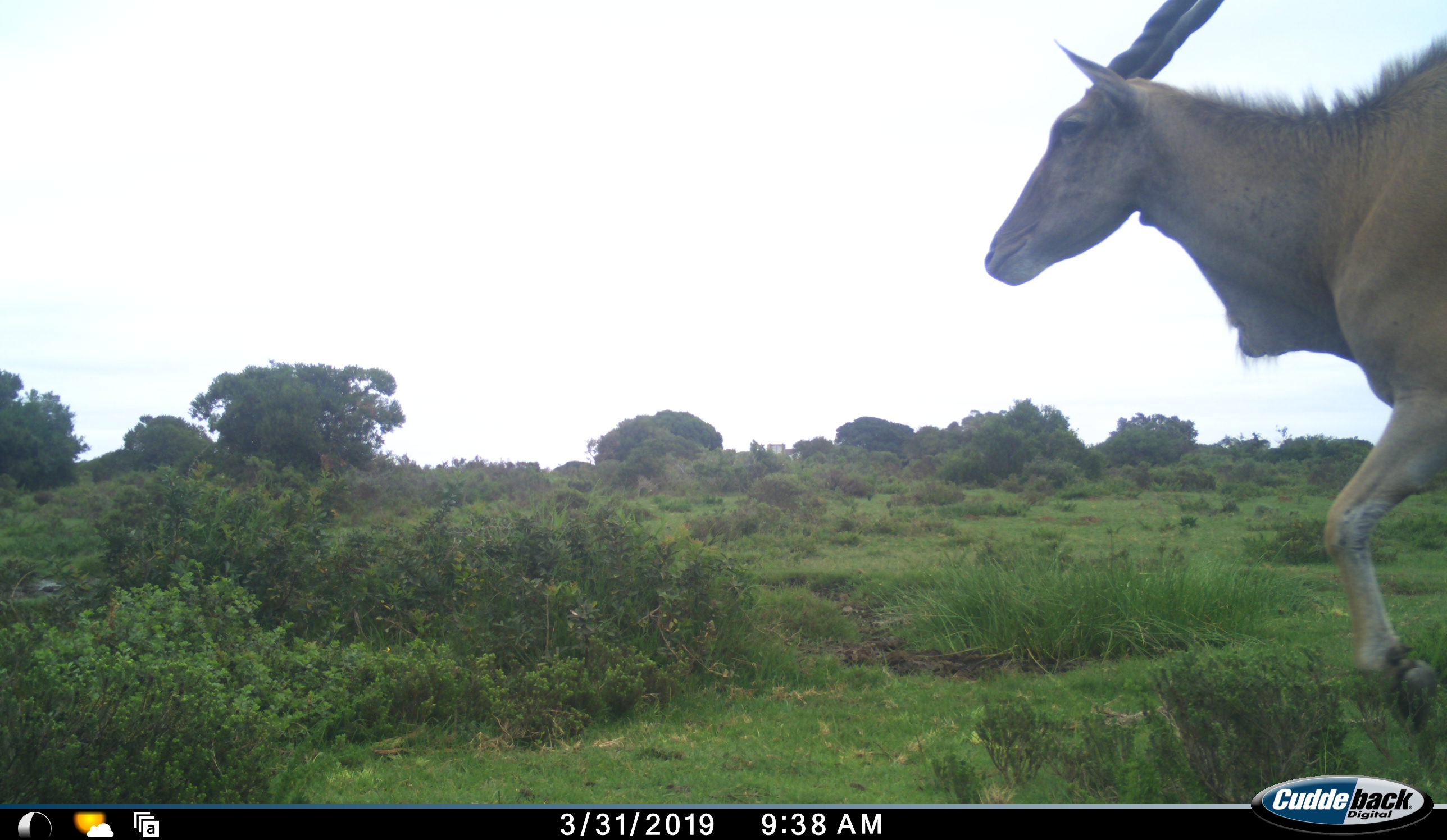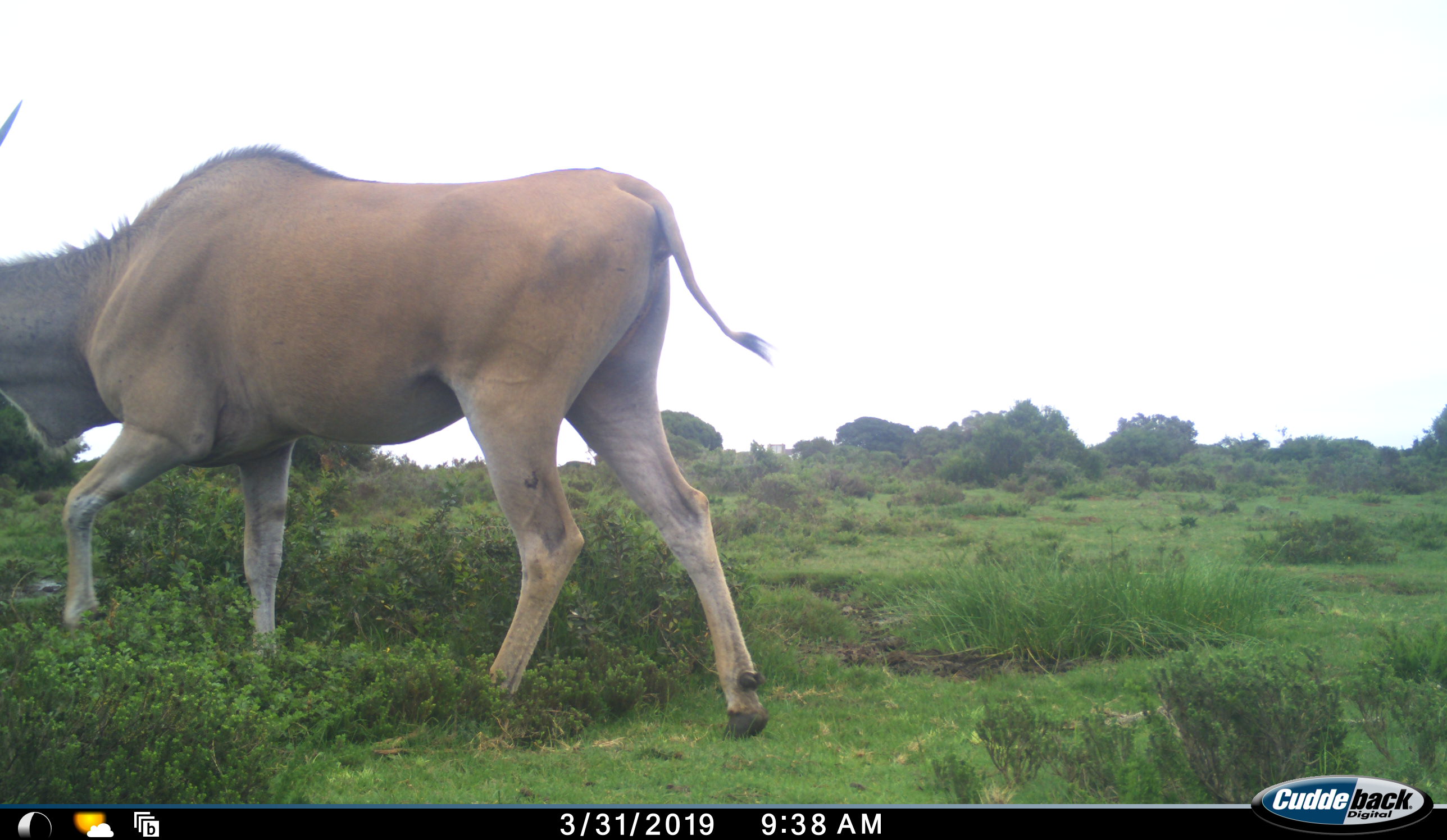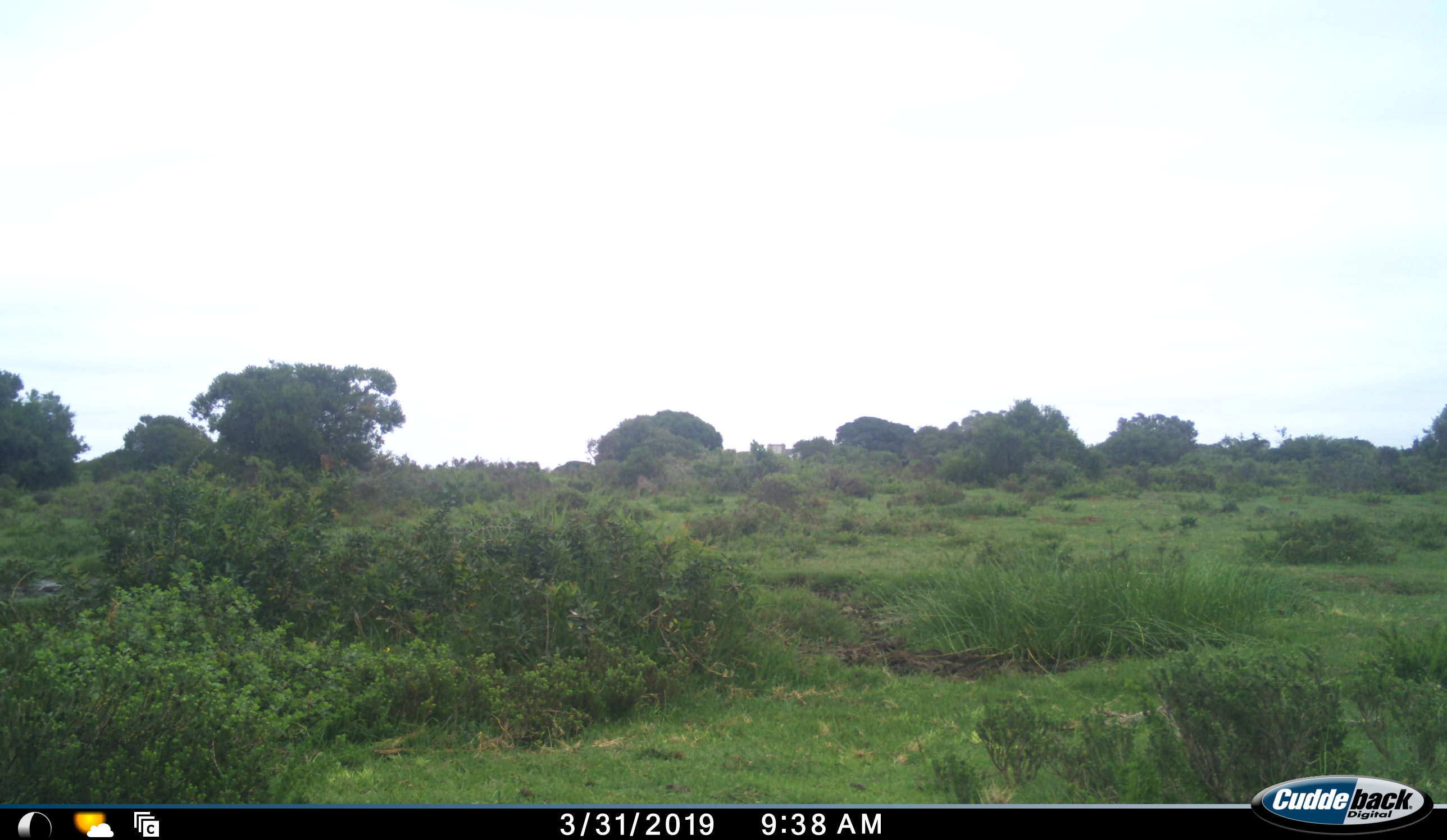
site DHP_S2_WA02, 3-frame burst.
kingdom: Animalia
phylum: Chordata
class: Mammalia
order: Artiodactyla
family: Bovidae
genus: Tragelaphus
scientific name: Tragelaphus oryx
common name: eland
Eland (Tragelaphus oryx), count 1. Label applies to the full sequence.